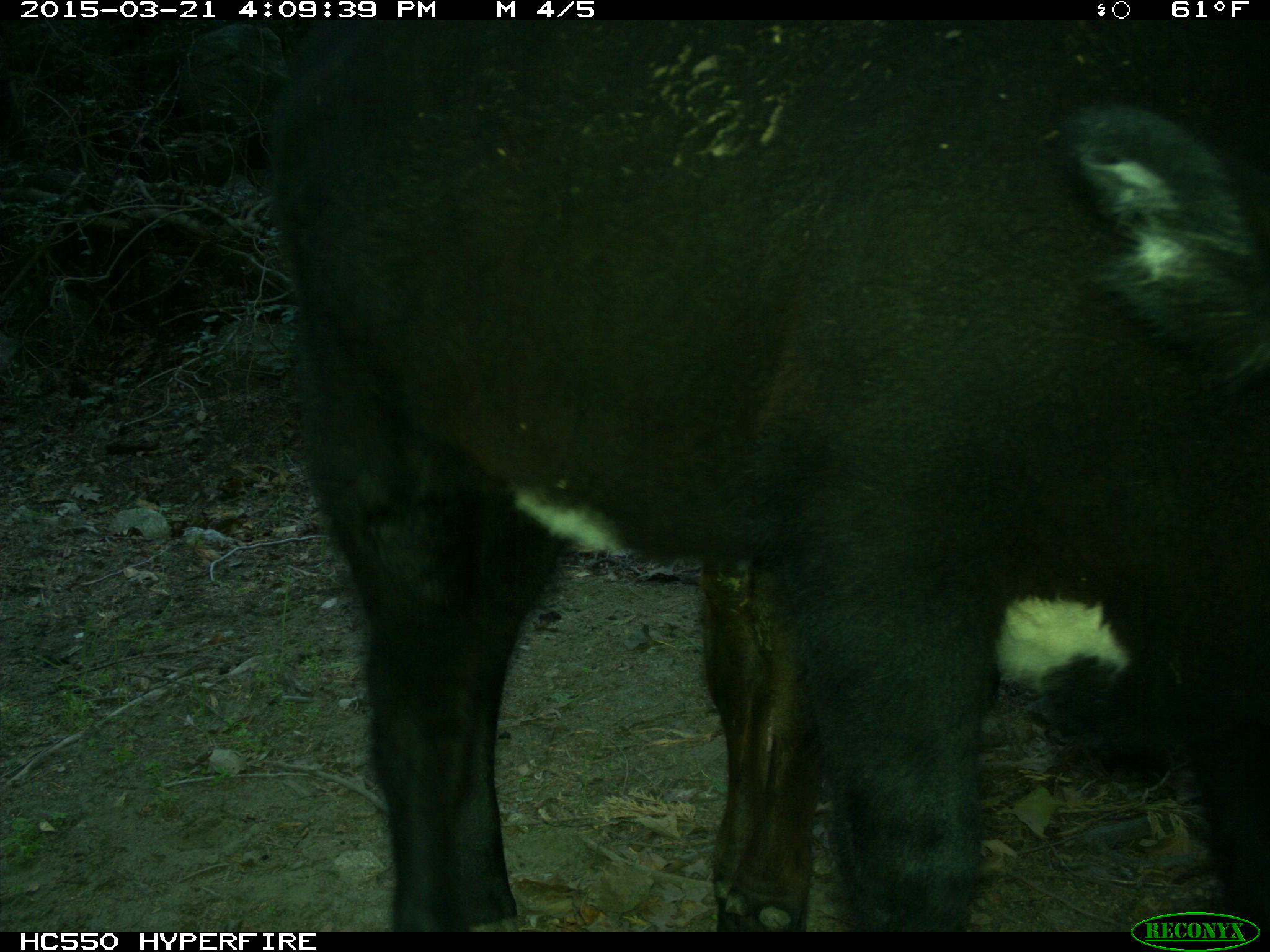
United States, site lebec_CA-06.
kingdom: Animalia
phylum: Chordata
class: Mammalia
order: Artiodactyla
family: Bovidae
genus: Bos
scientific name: Bos taurus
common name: domestic cow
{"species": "Bos taurus (domestic cow)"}